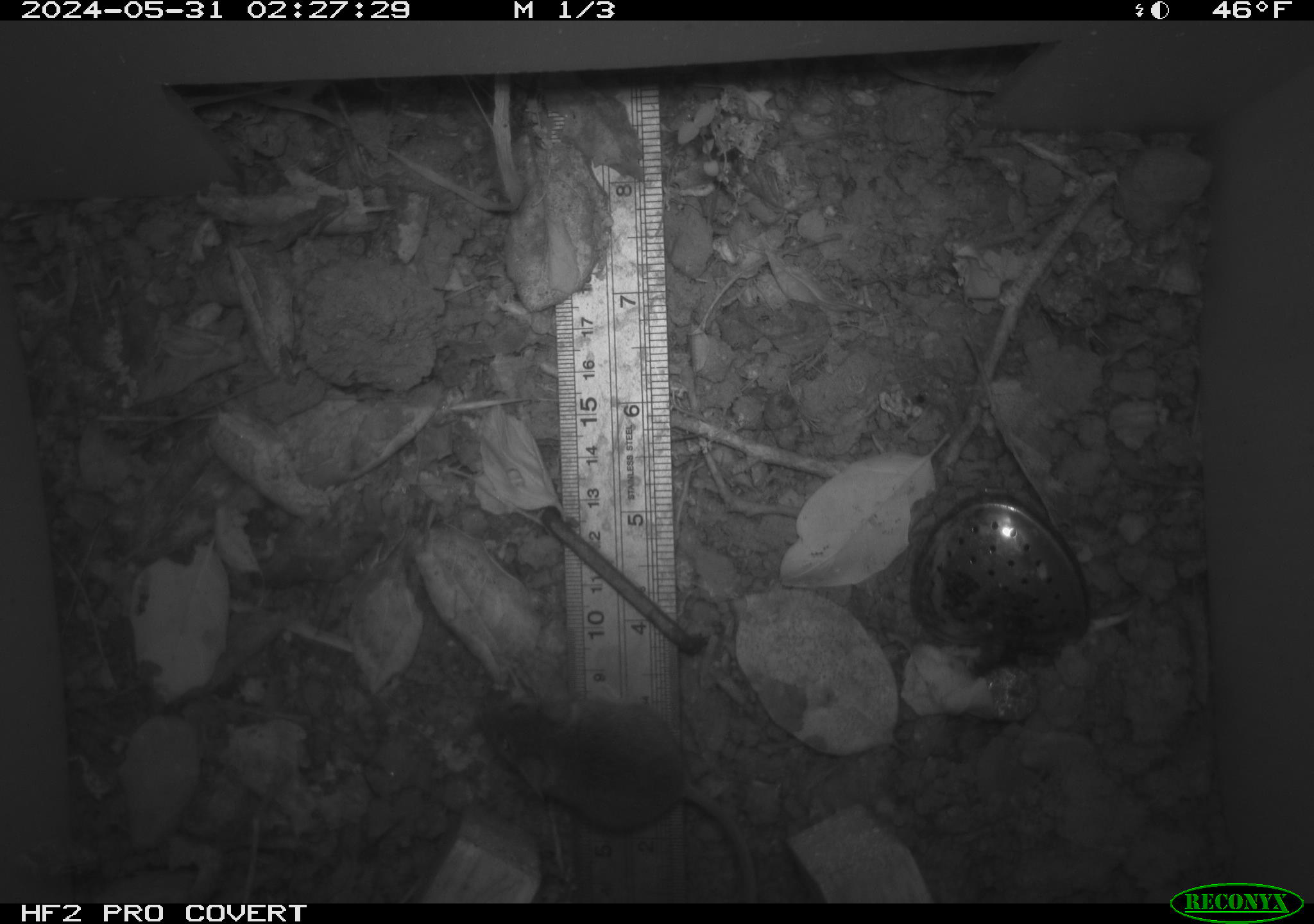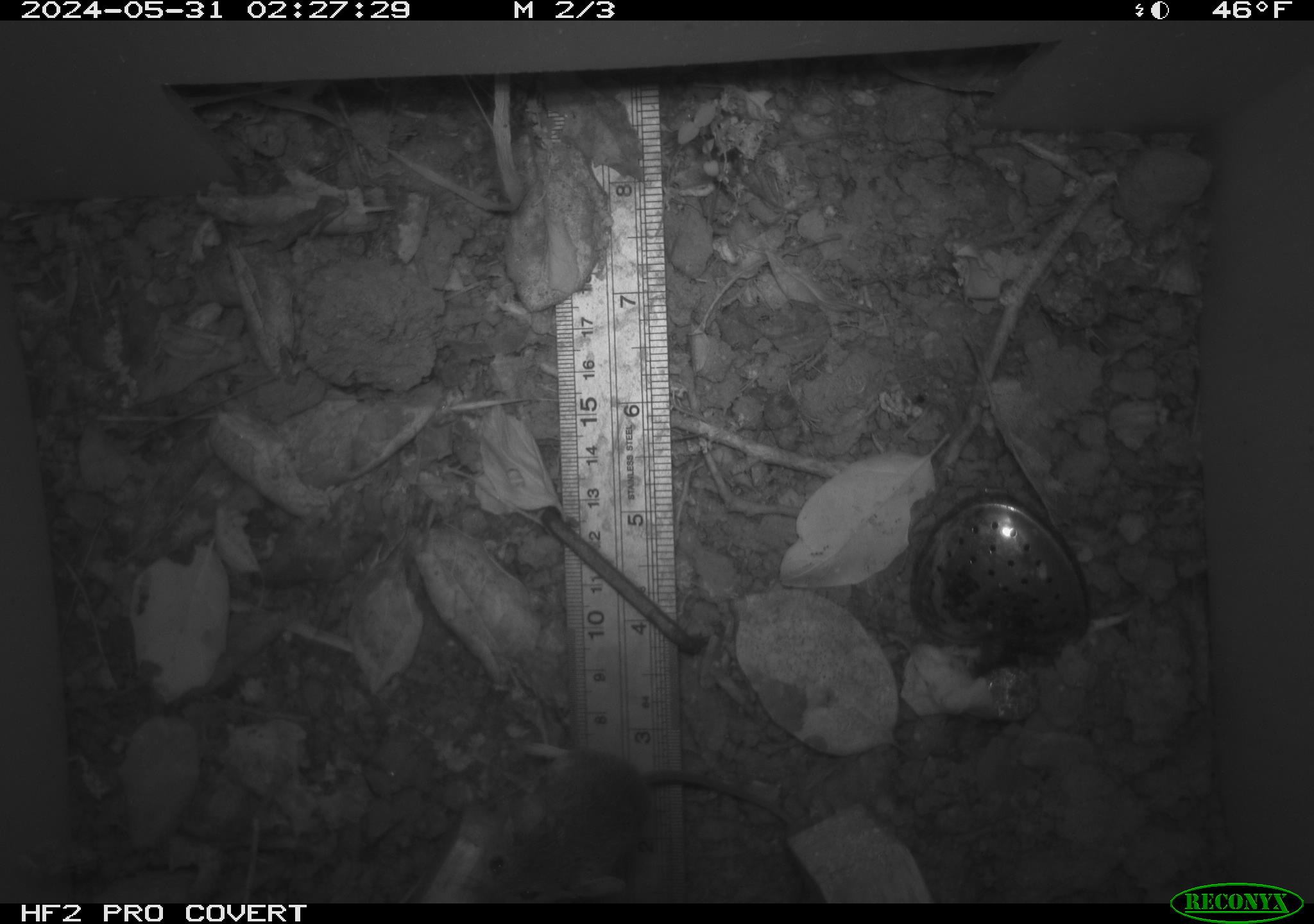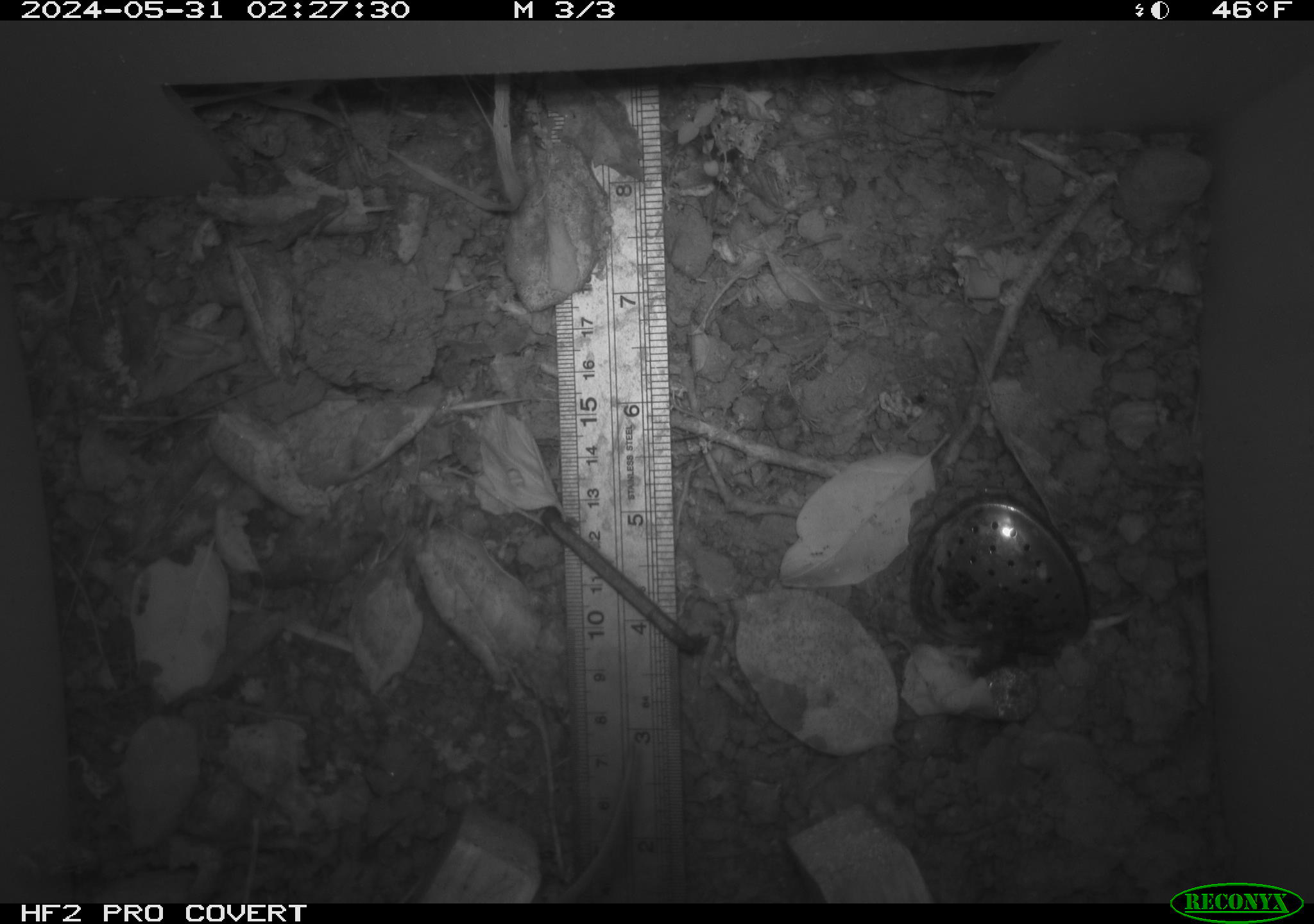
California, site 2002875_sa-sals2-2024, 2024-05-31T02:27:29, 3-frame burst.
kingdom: Animalia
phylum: Chordata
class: Mammalia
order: Rodentia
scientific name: Rodentia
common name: mouse species